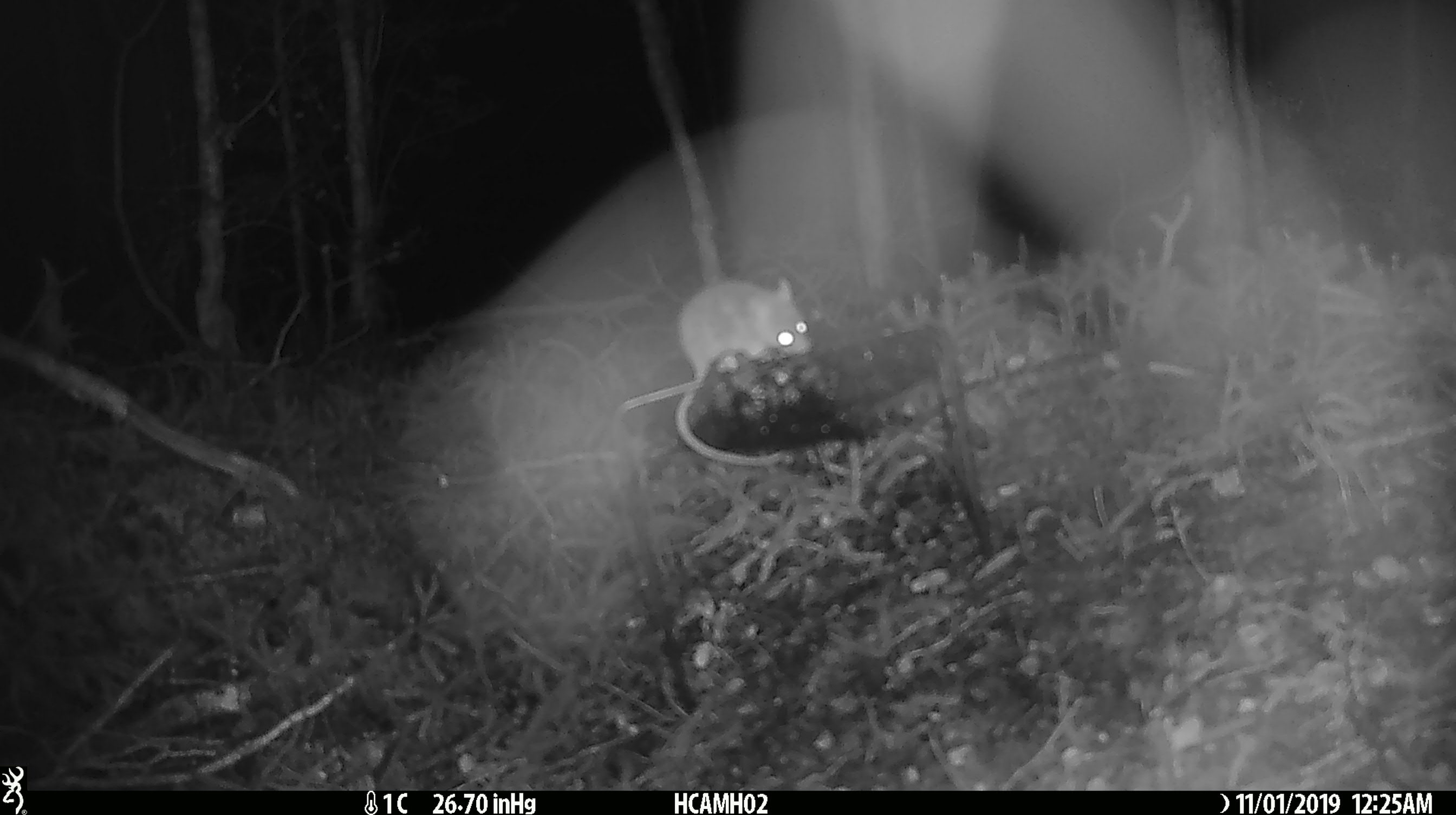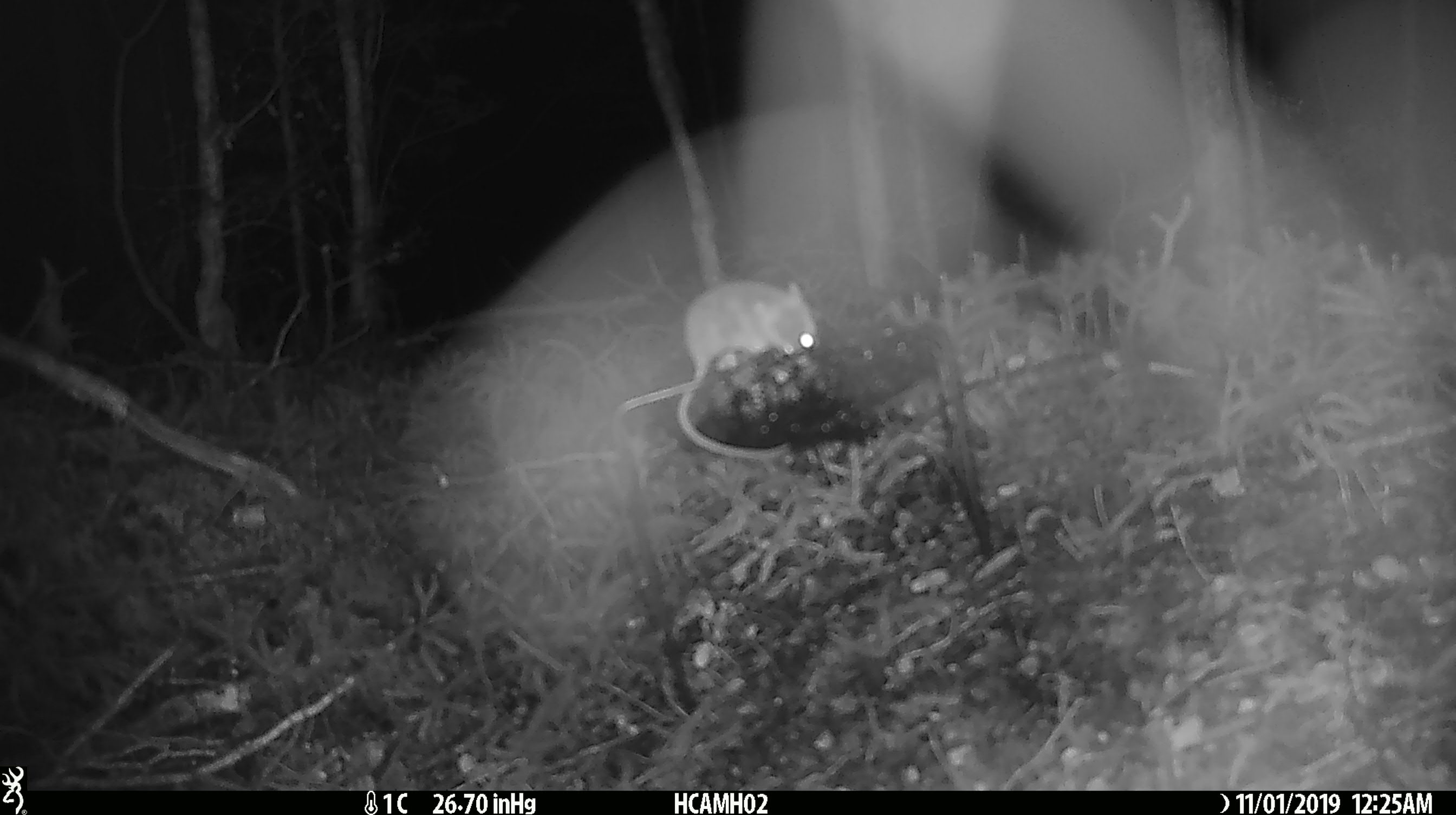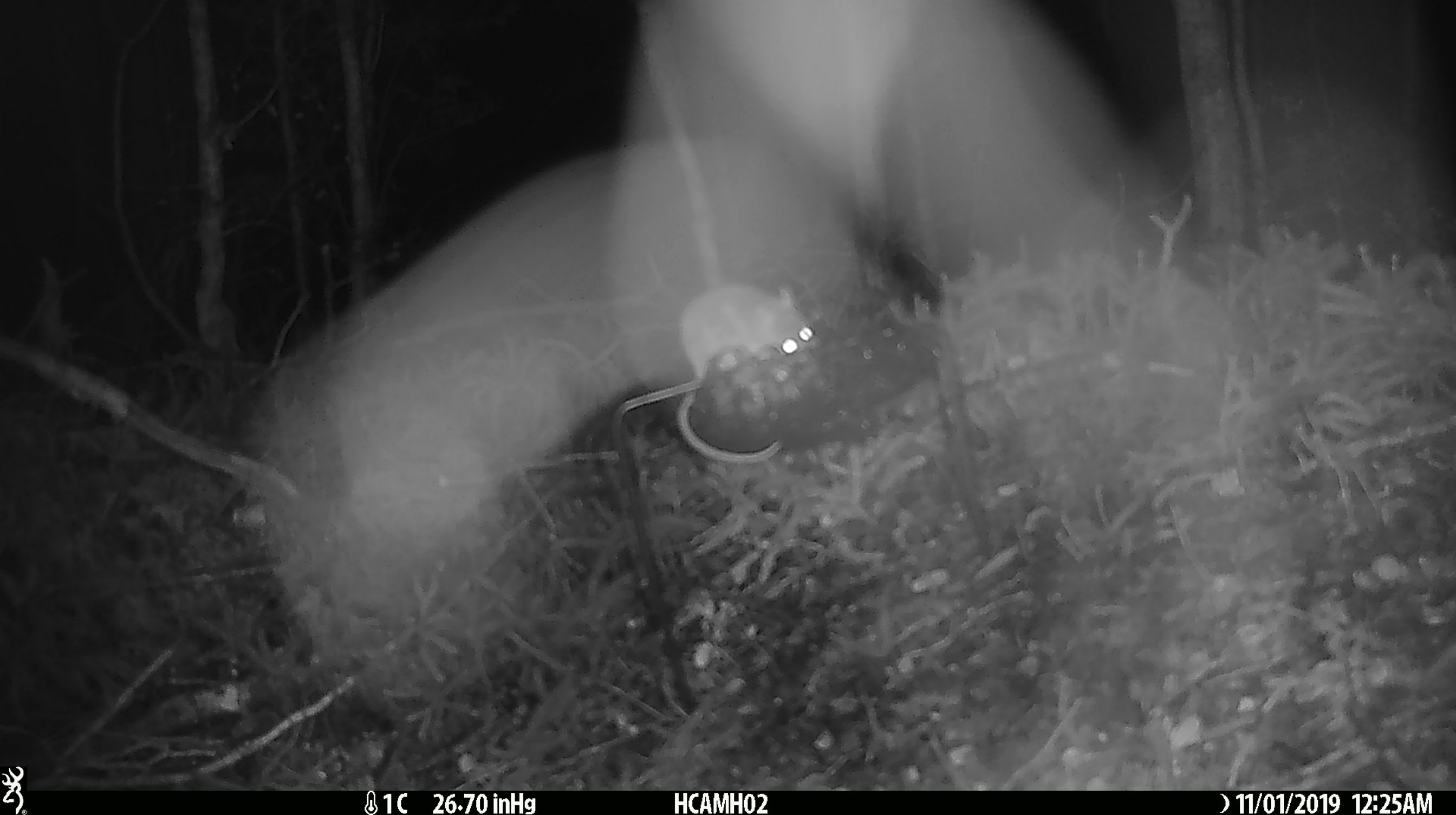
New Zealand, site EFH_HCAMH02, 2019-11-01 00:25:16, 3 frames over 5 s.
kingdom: Animalia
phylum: Chordata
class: Mammalia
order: Rodentia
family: Muridae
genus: Mus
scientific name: Mus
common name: mouse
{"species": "mouse (Mus)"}